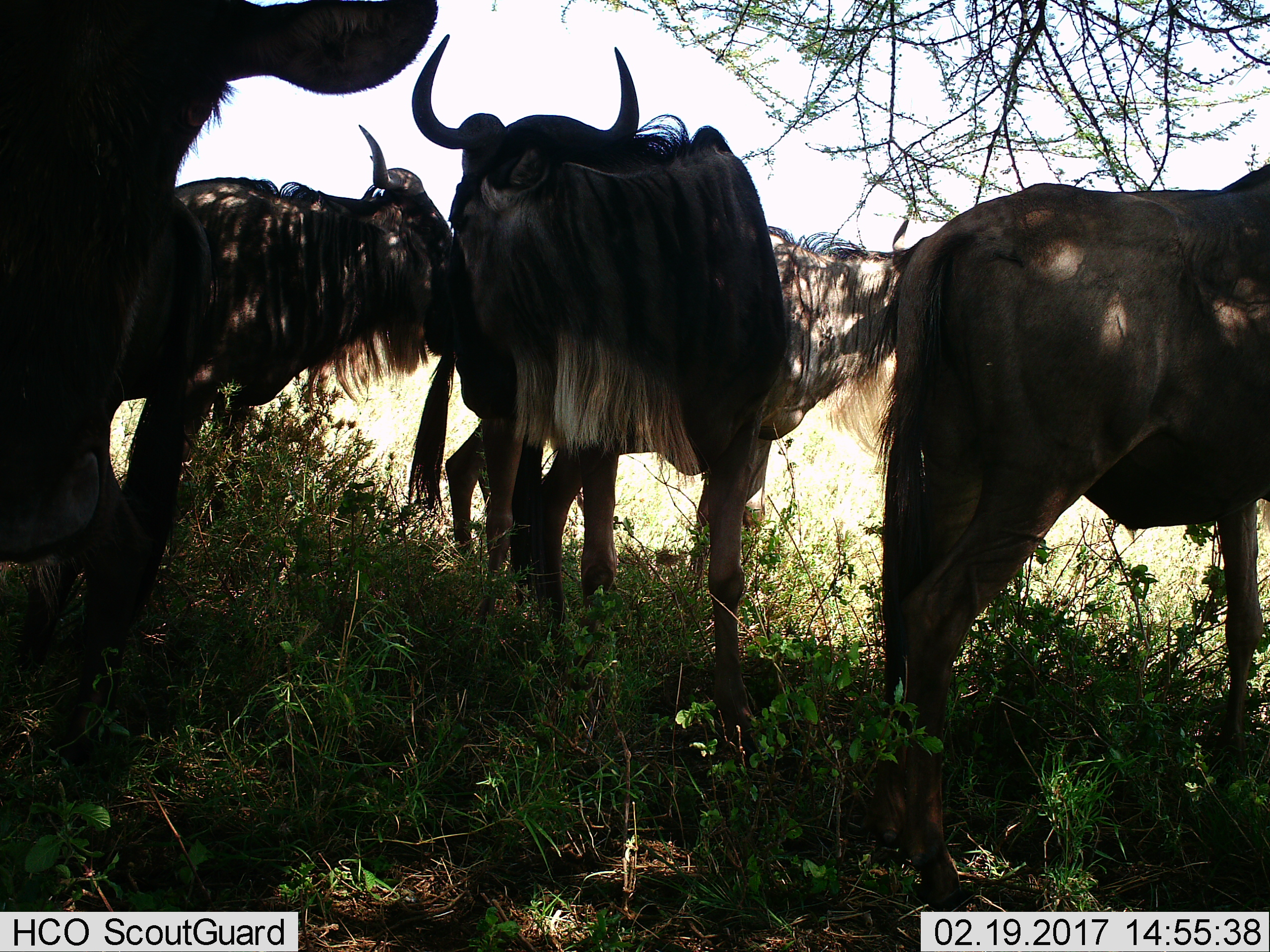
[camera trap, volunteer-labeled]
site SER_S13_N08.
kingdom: Animalia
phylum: Chordata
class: Mammalia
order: Artiodactyla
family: Bovidae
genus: Connochaetes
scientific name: Connochaetes taurinus taurinus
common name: blue wildebeest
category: wildebeestblue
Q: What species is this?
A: Wildebeestblue (blue wildebeest) (Connochaetes taurinus taurinus).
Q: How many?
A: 5.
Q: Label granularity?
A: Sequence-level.